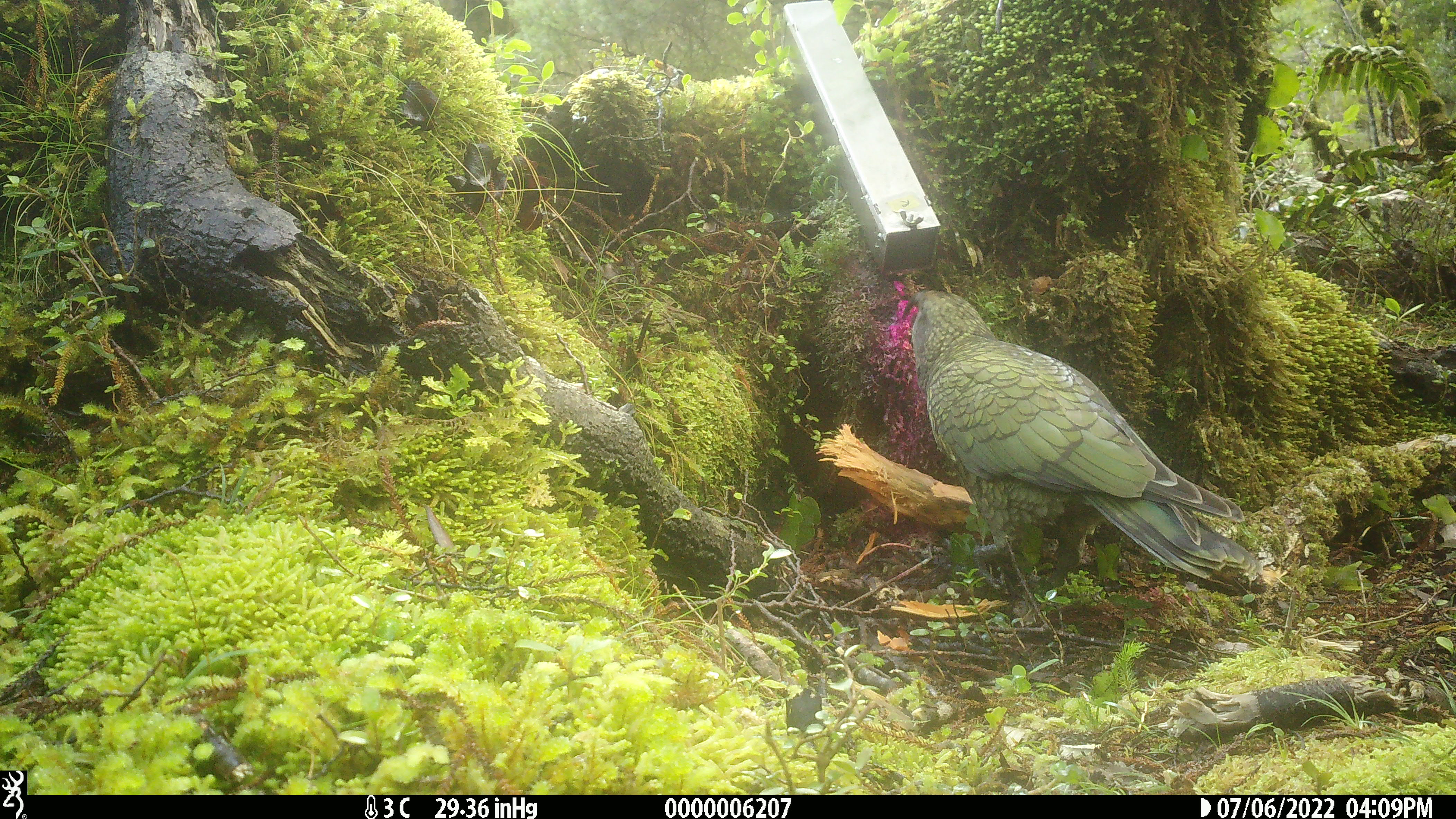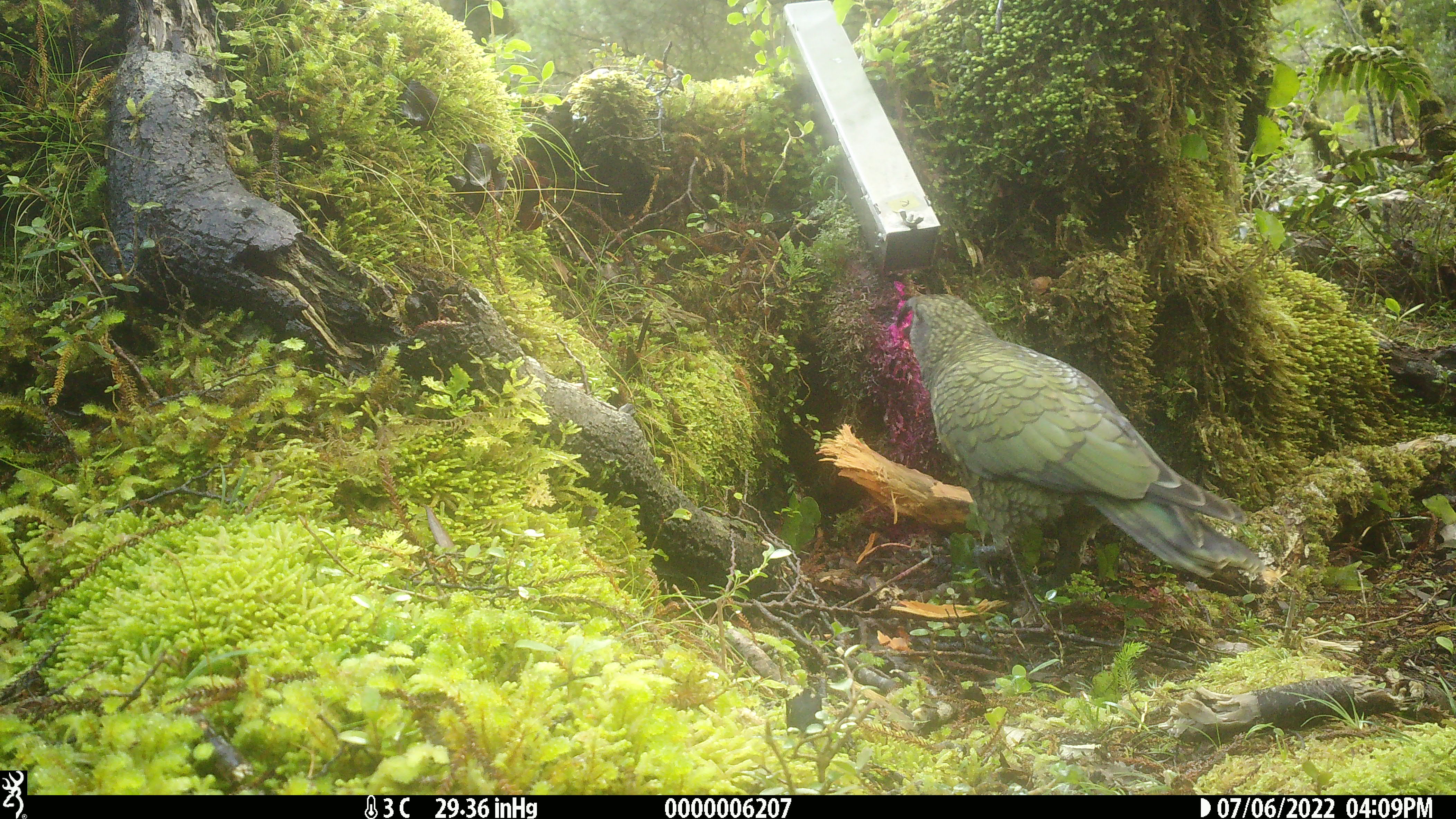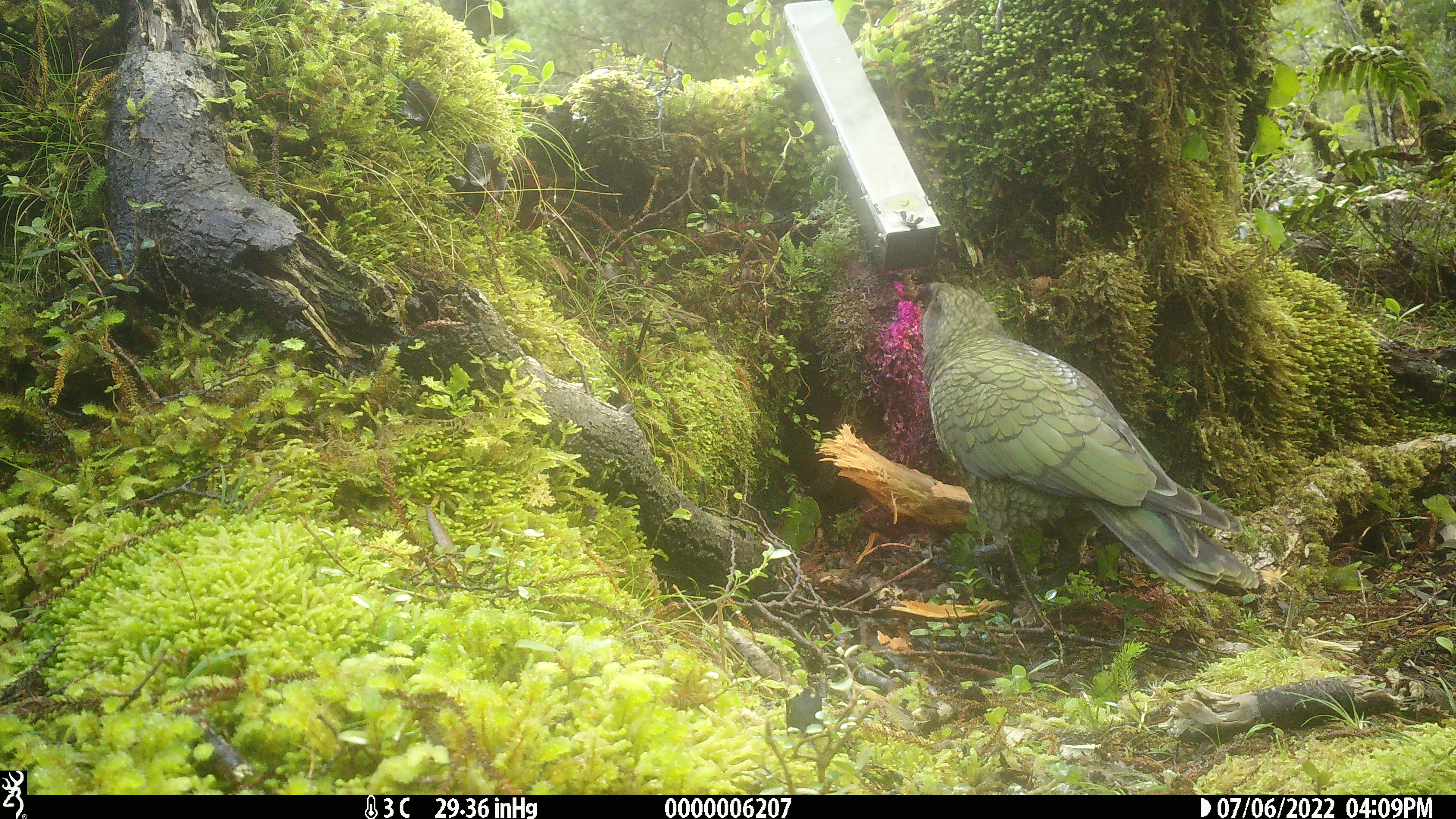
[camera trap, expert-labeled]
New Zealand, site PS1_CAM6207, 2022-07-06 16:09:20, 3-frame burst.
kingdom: Animalia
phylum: Chordata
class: Aves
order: Psittaciformes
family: Strigopidae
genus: Nestor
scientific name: Nestor notabilis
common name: kea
Kea (Nestor notabilis).